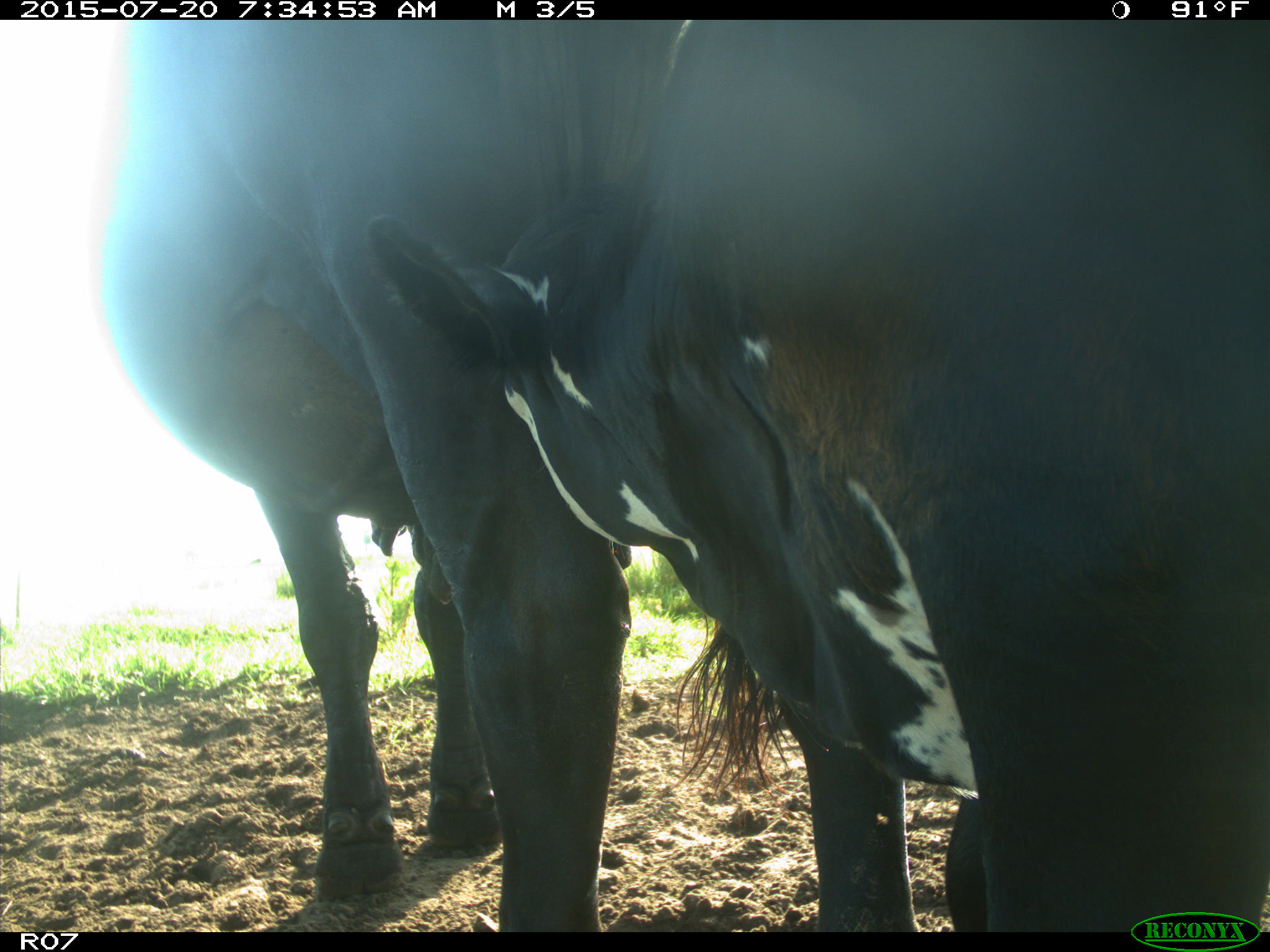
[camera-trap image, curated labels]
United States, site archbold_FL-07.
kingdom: Animalia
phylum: Chordata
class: Mammalia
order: Artiodactyla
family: Bovidae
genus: Bos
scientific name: Bos taurus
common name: domestic cow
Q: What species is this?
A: Bos taurus (domestic cow).